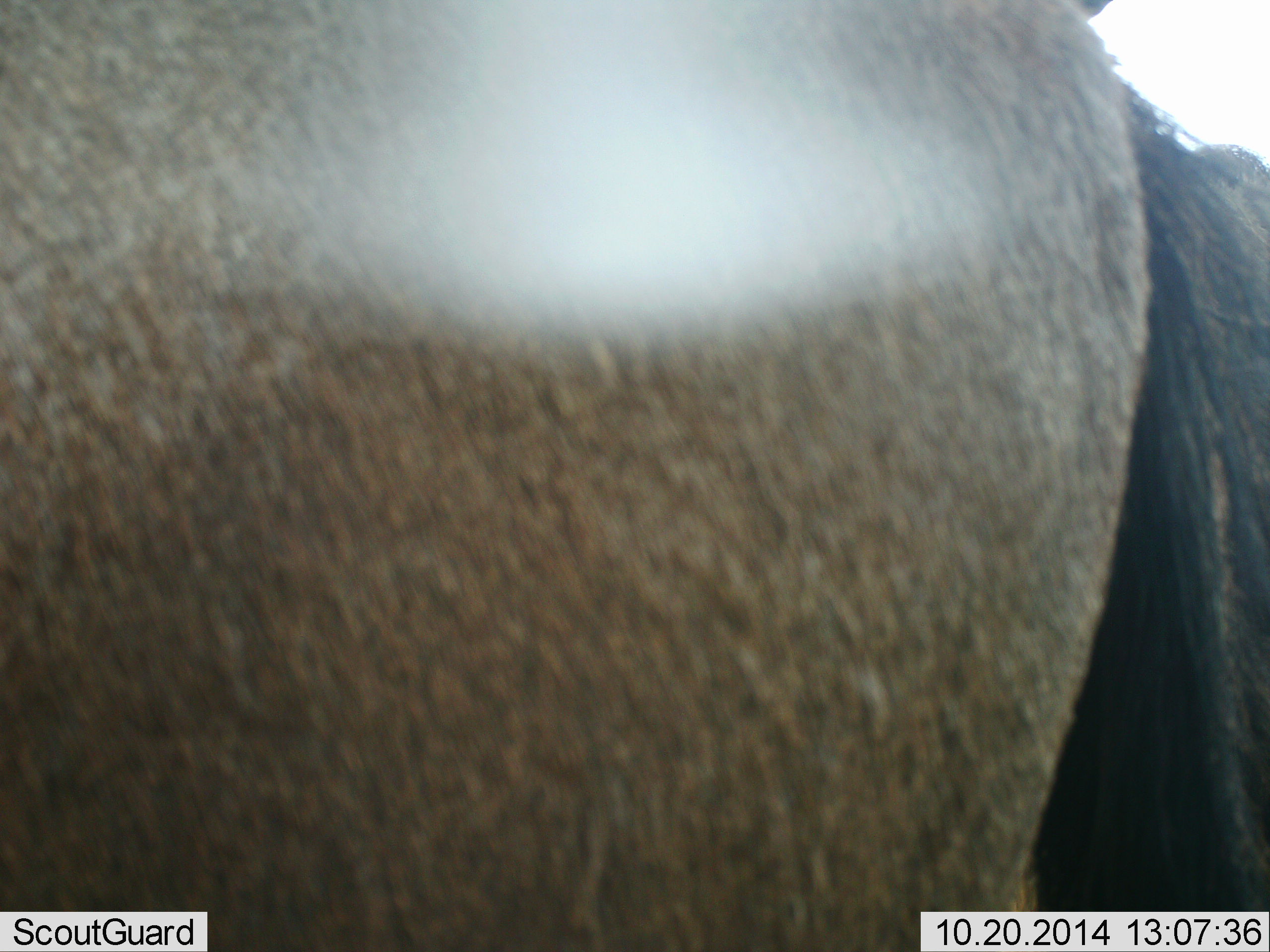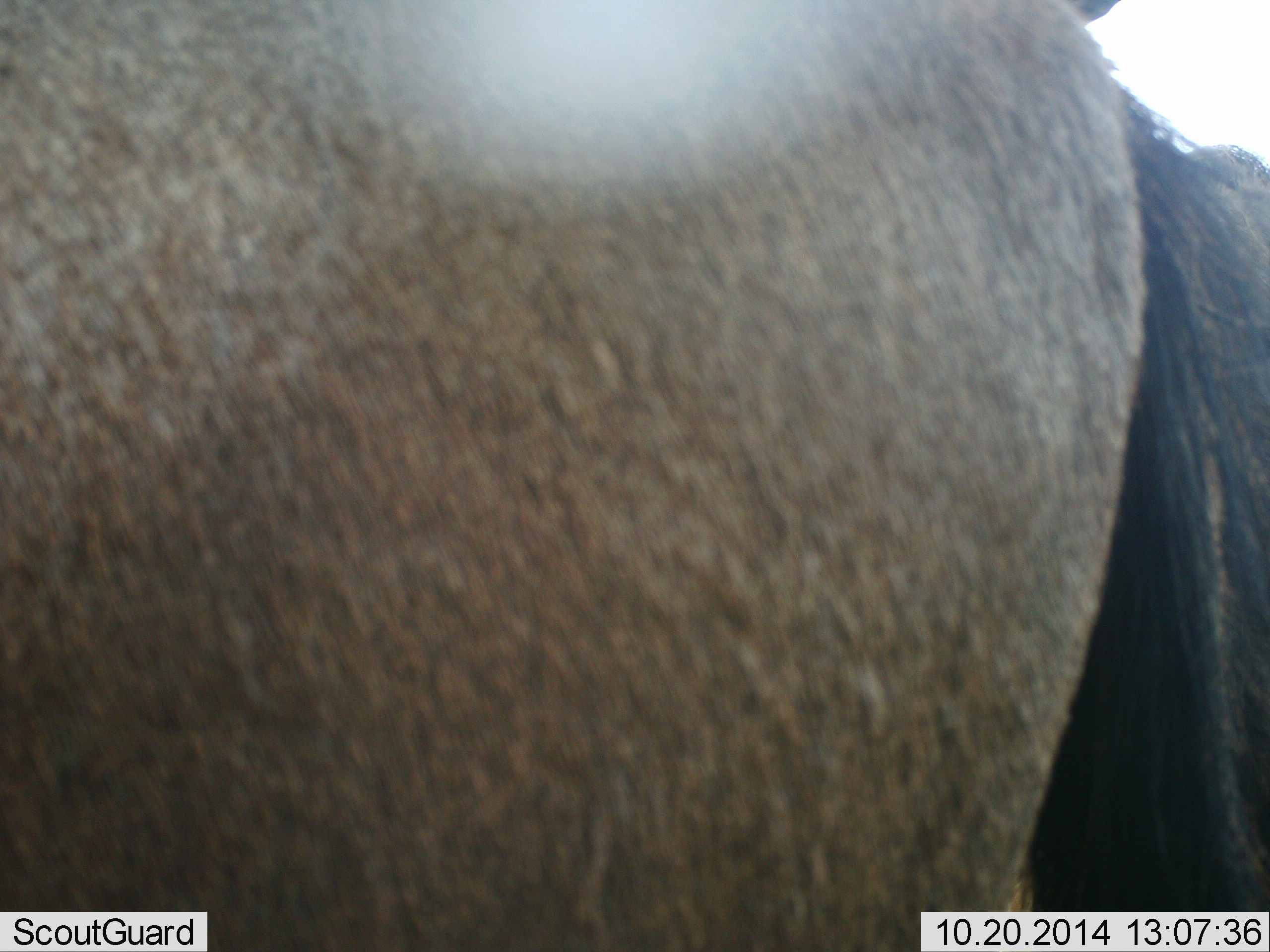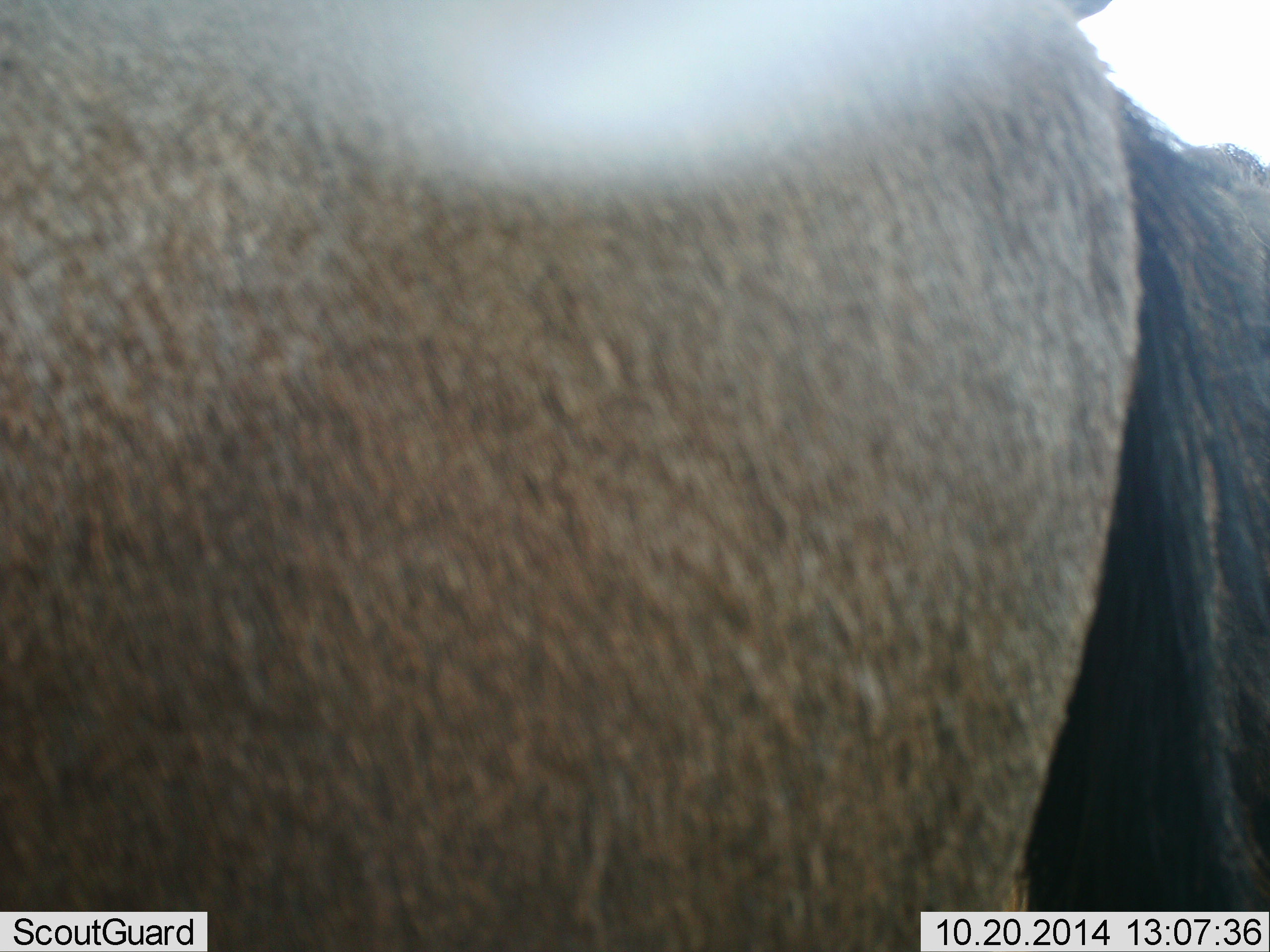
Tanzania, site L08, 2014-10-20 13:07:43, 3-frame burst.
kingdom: Animalia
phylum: Chordata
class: Mammalia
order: Artiodactyla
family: Bovidae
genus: Connochaetes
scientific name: Connochaetes taurinus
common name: blue wildebeest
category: wildebeest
Wildebeest (blue wildebeest) (Connochaetes taurinus), count 1. Behavior (volunteer vote fractions): standing 100%, resting 0%, moving 0%, interacting 0%. Young present (vote fraction): 0%. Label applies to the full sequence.